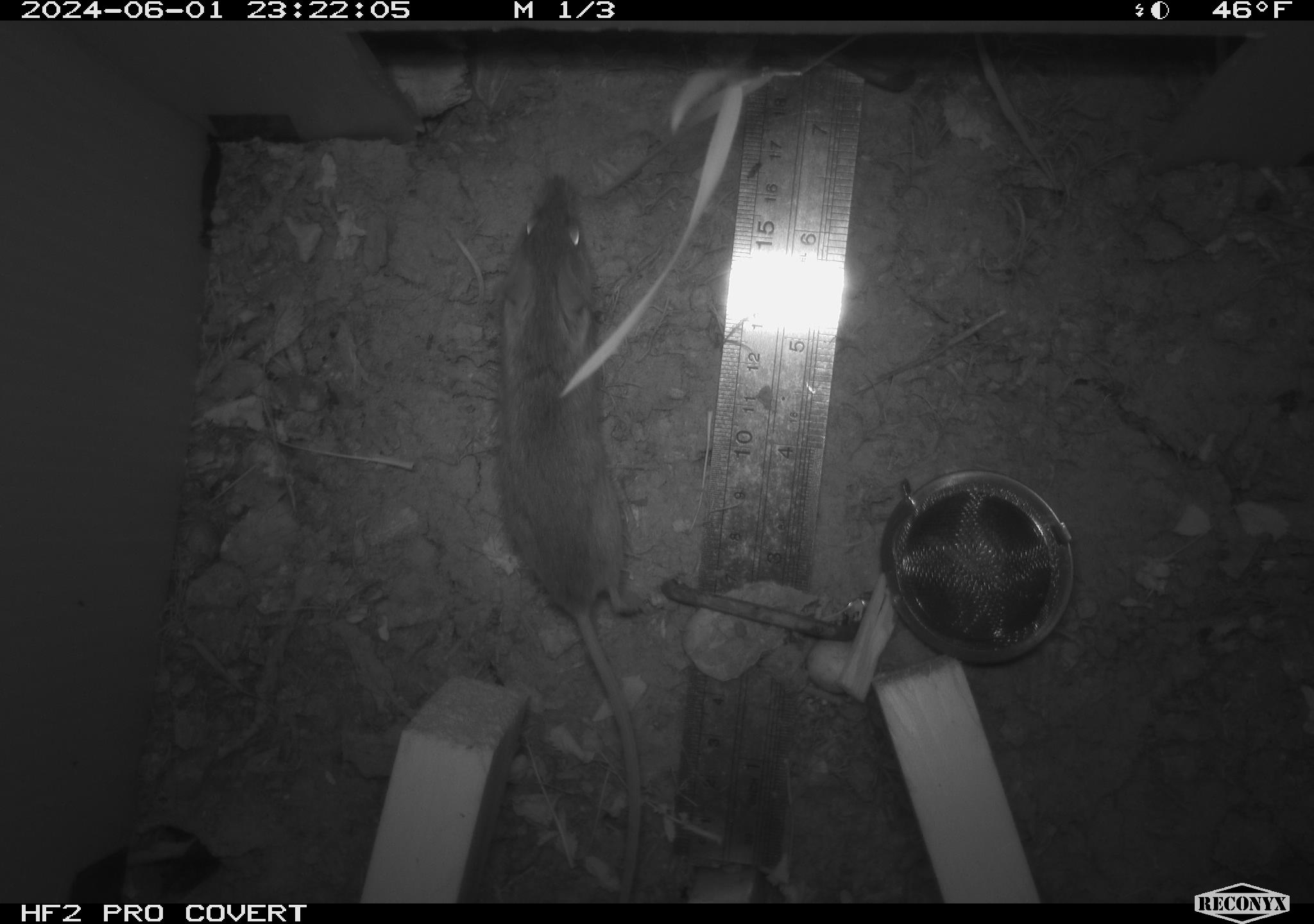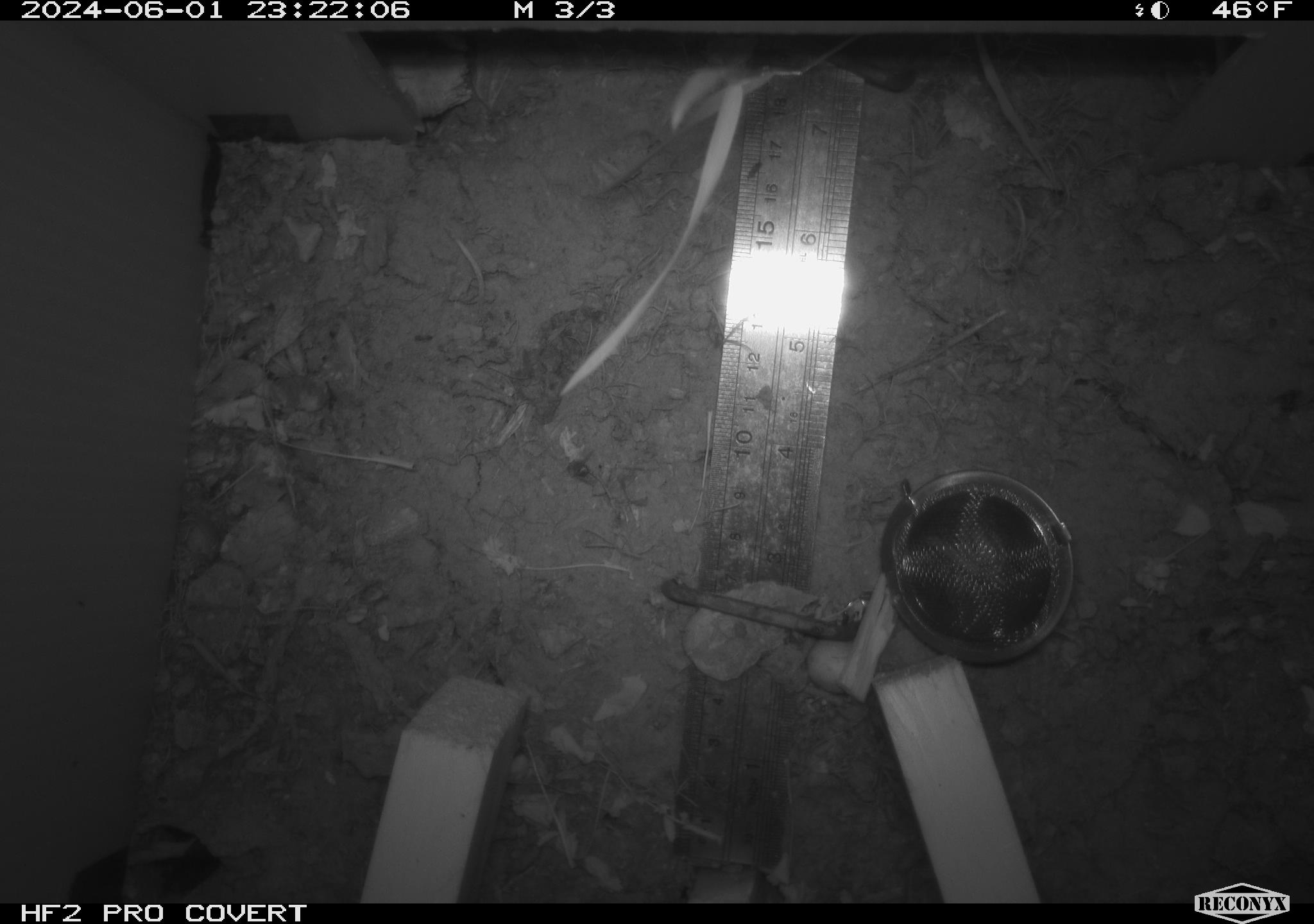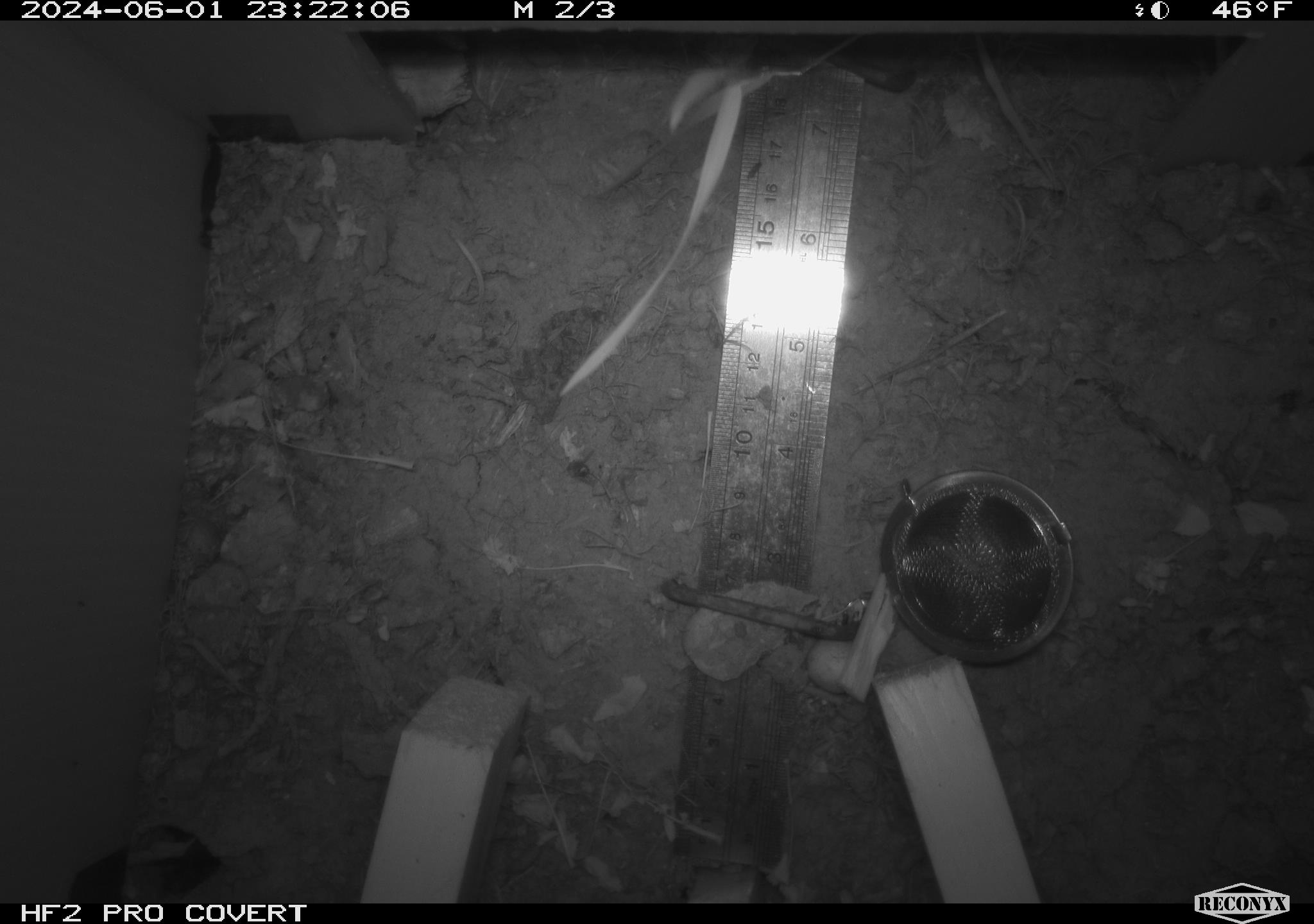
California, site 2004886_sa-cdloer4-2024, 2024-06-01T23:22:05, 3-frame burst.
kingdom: Animalia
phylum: Chordata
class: Mammalia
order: Rodentia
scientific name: Rodentia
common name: mouse species